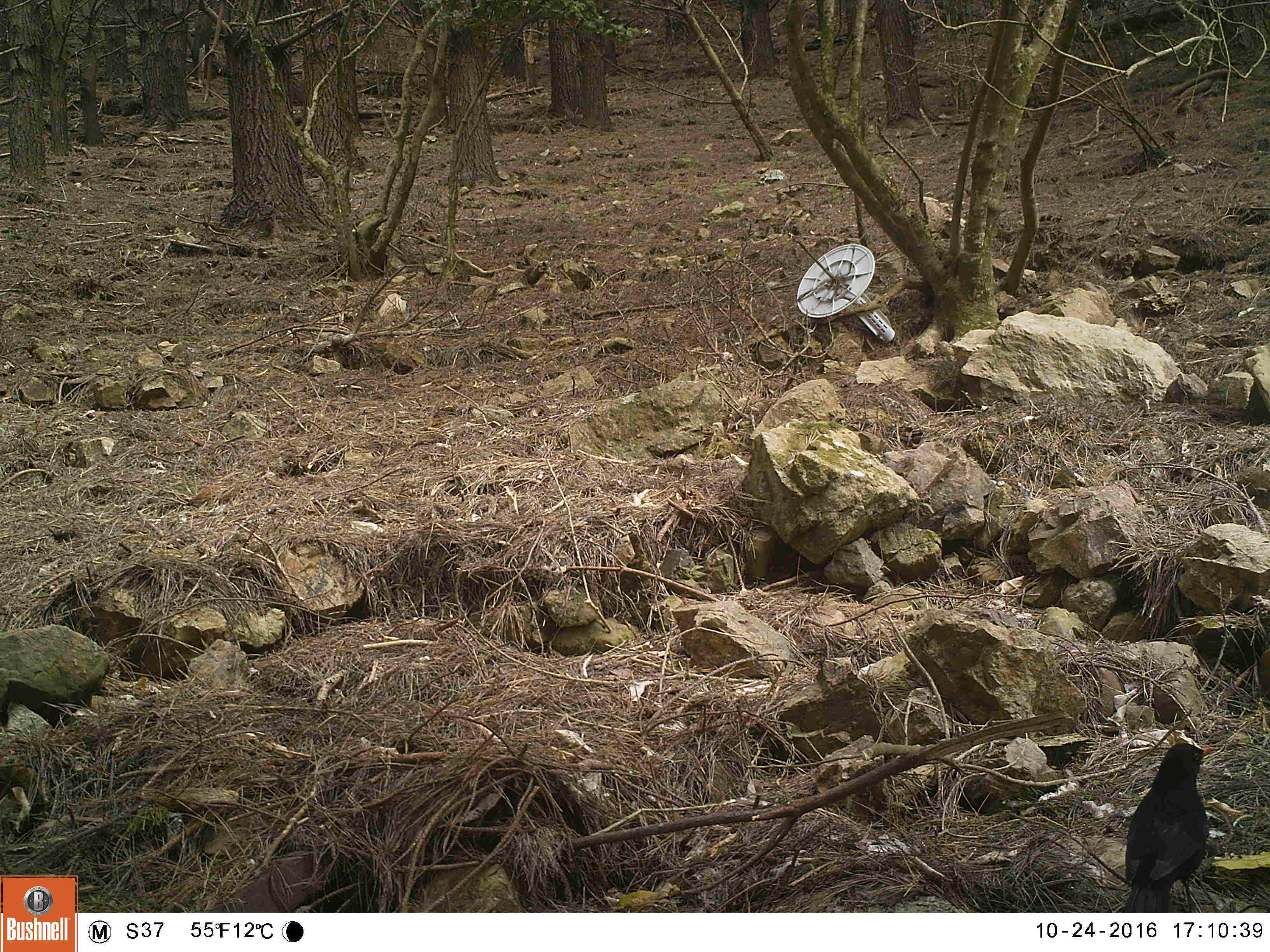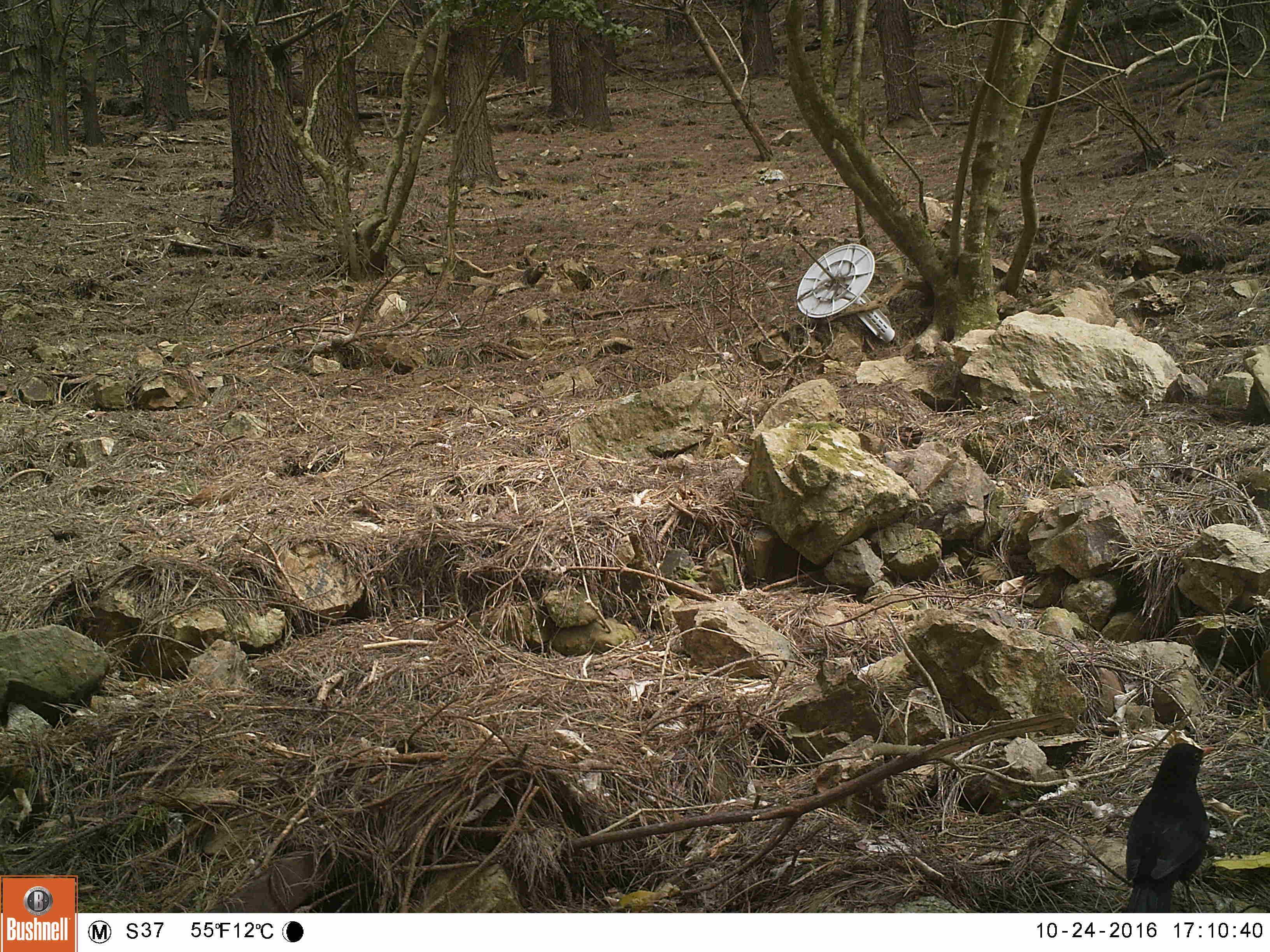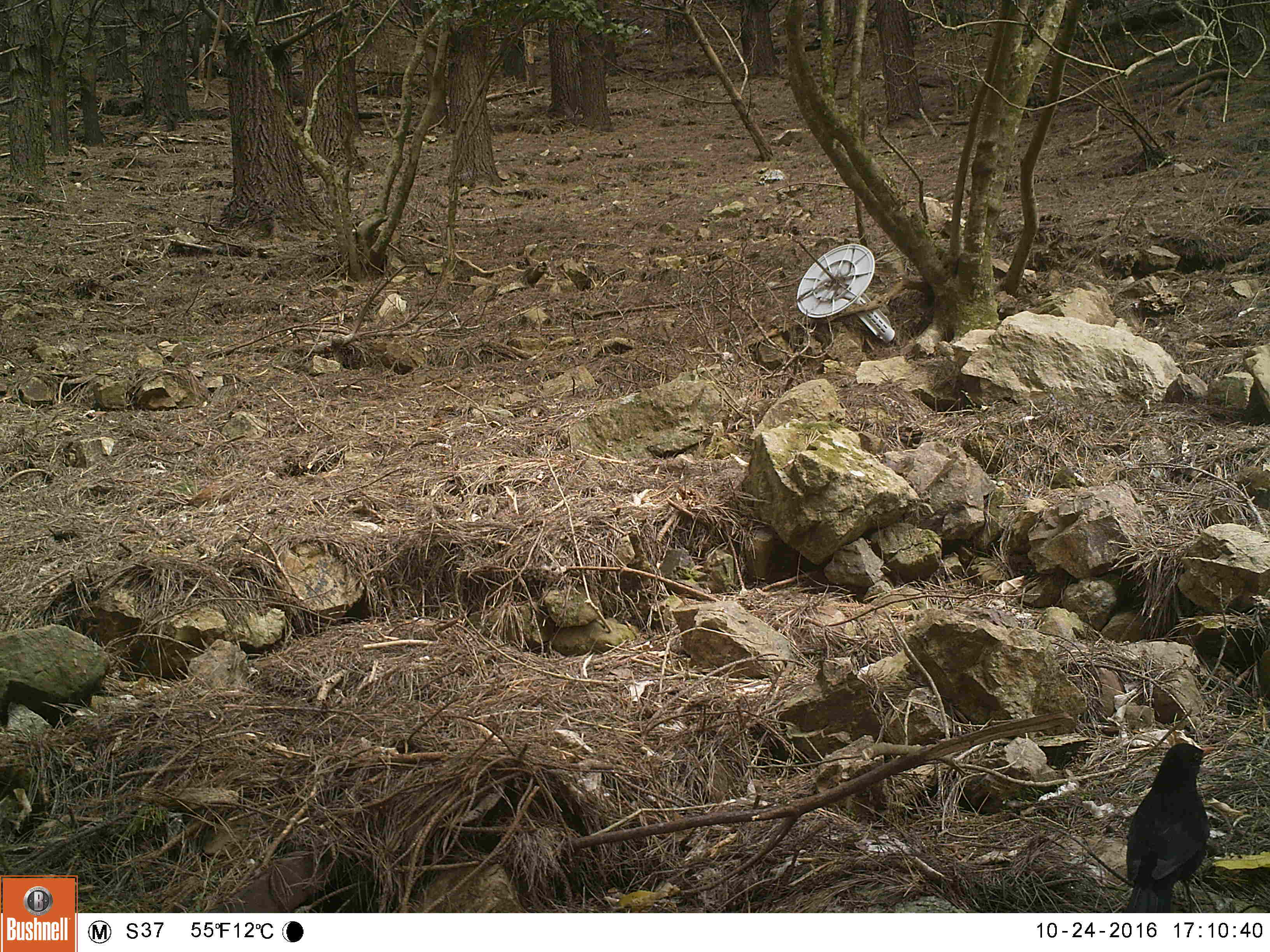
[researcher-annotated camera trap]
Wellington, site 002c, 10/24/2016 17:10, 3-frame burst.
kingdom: Animalia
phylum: Chordata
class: Aves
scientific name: Aves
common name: bird